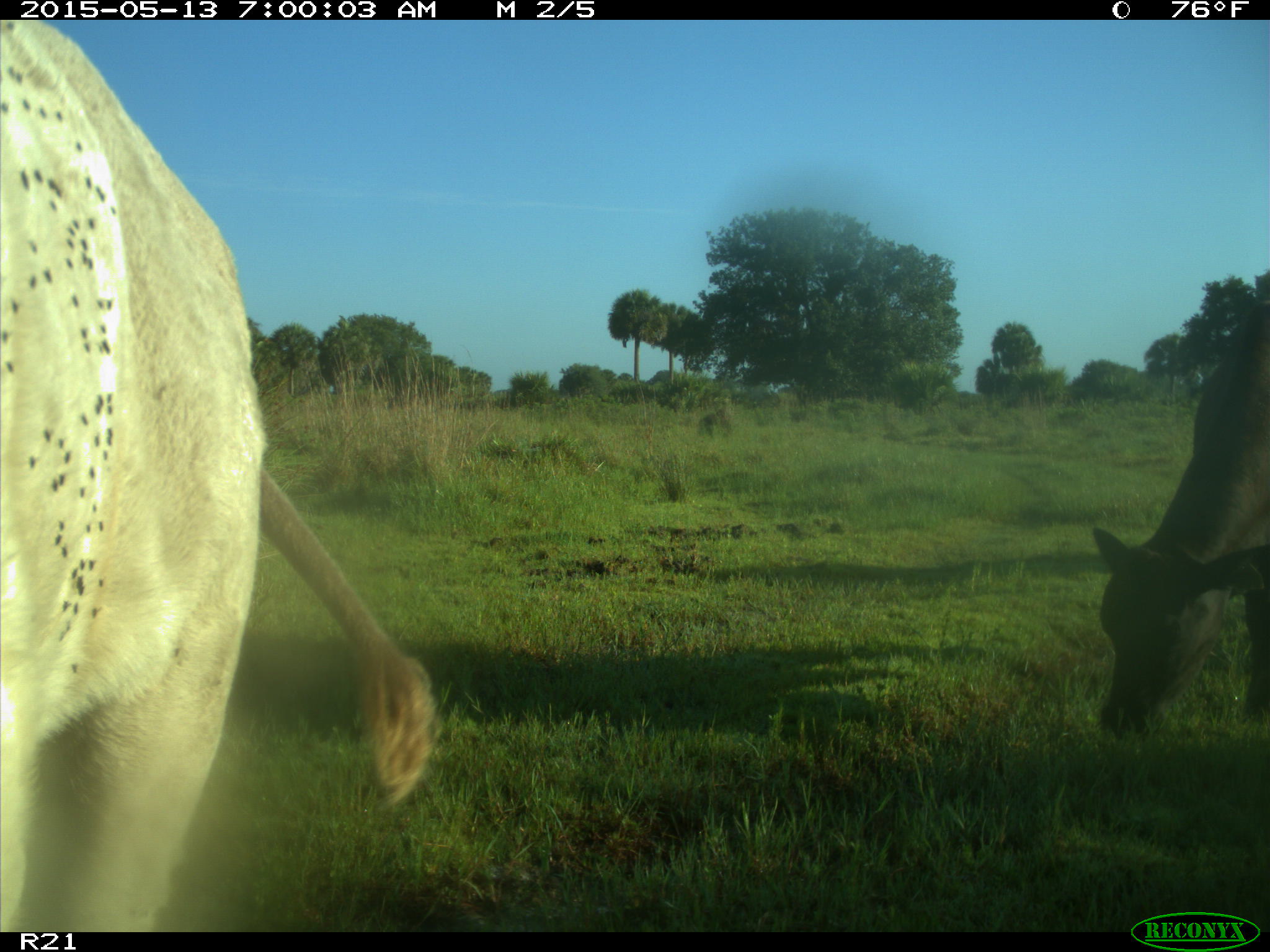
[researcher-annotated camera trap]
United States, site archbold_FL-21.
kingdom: Animalia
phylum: Chordata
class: Mammalia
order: Artiodactyla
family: Bovidae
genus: Bos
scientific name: Bos taurus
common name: domestic cow